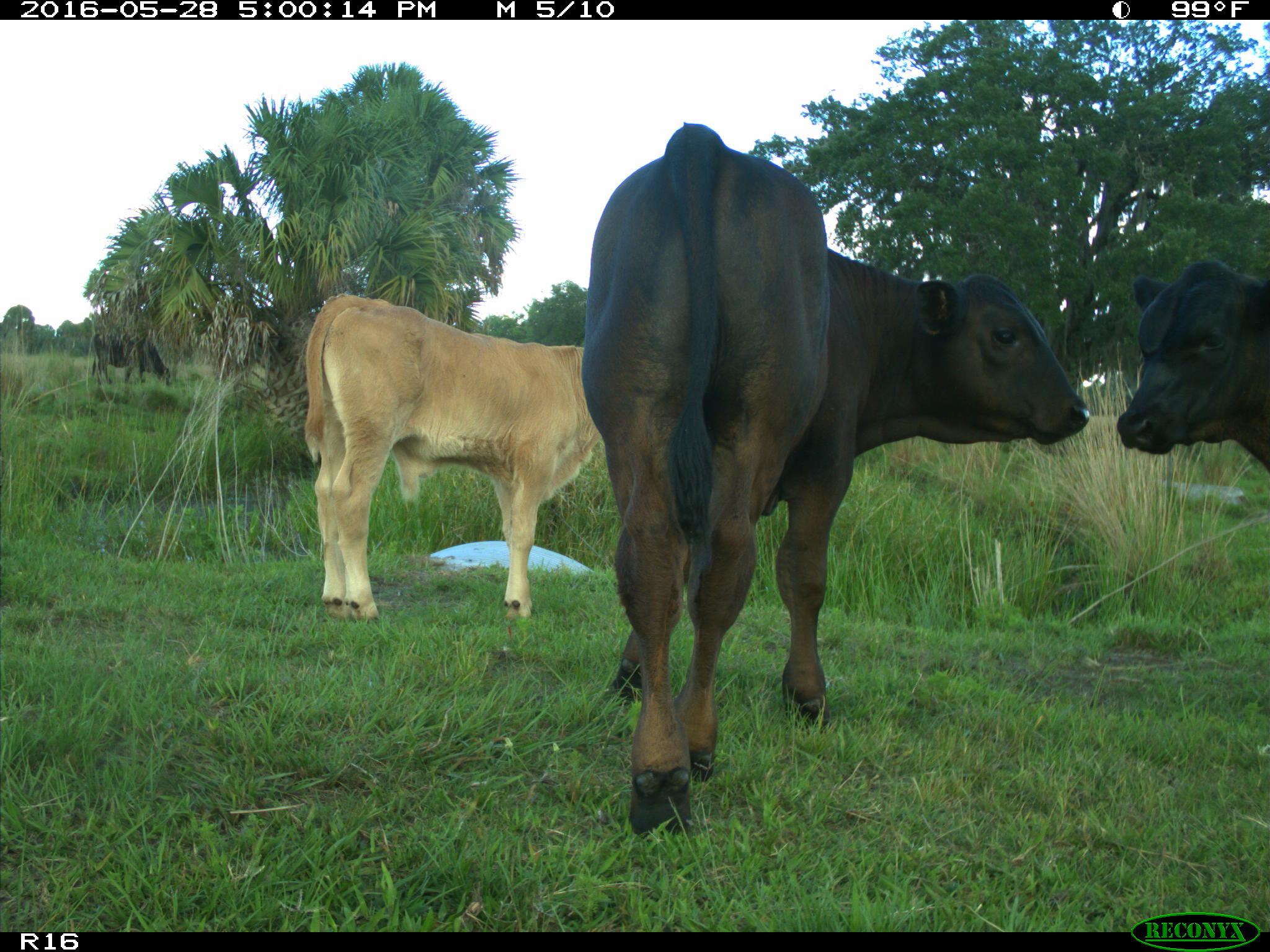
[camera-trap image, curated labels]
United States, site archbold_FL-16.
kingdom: Animalia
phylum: Chordata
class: Mammalia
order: Artiodactyla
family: Bovidae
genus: Bos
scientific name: Bos taurus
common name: domestic cow